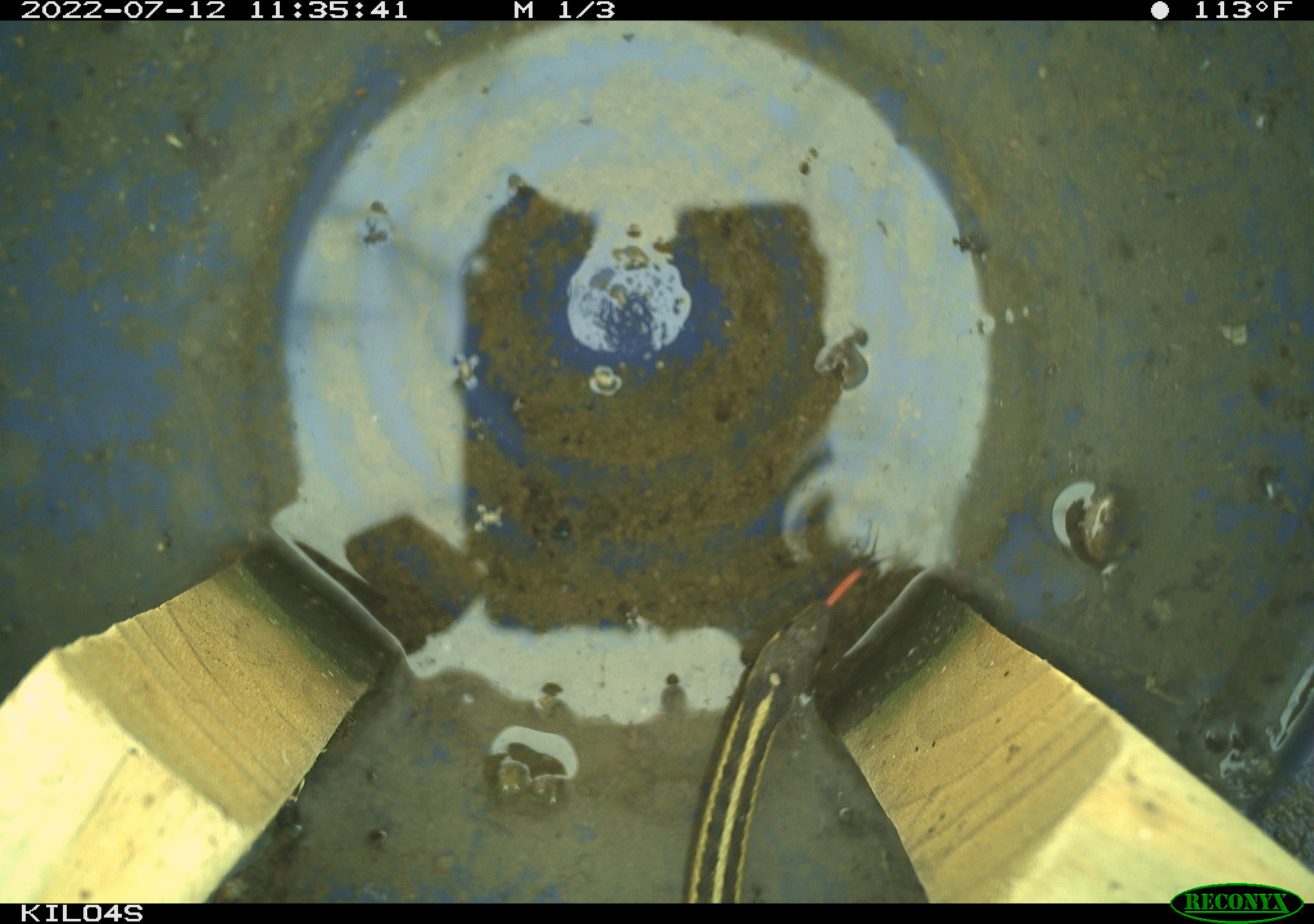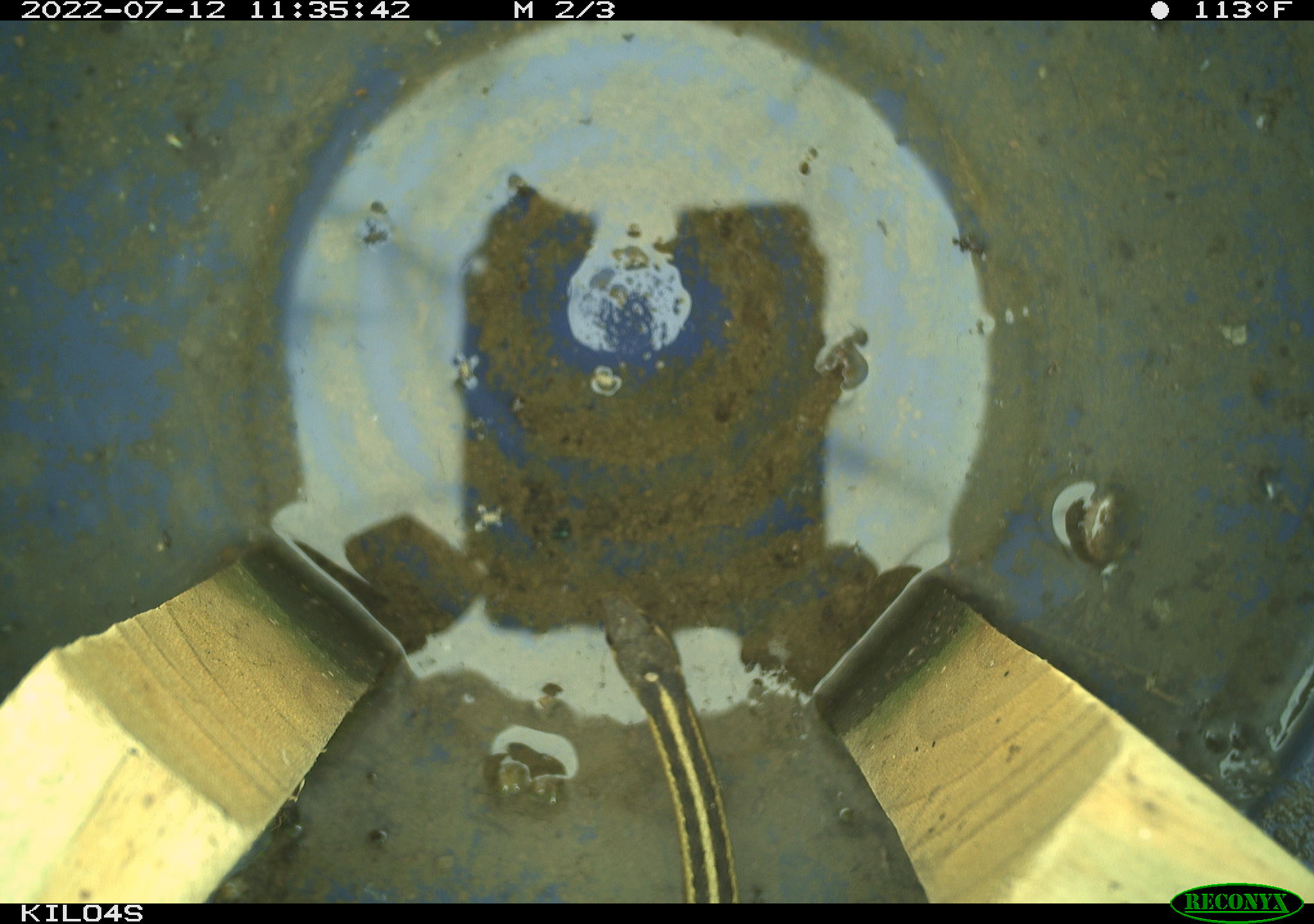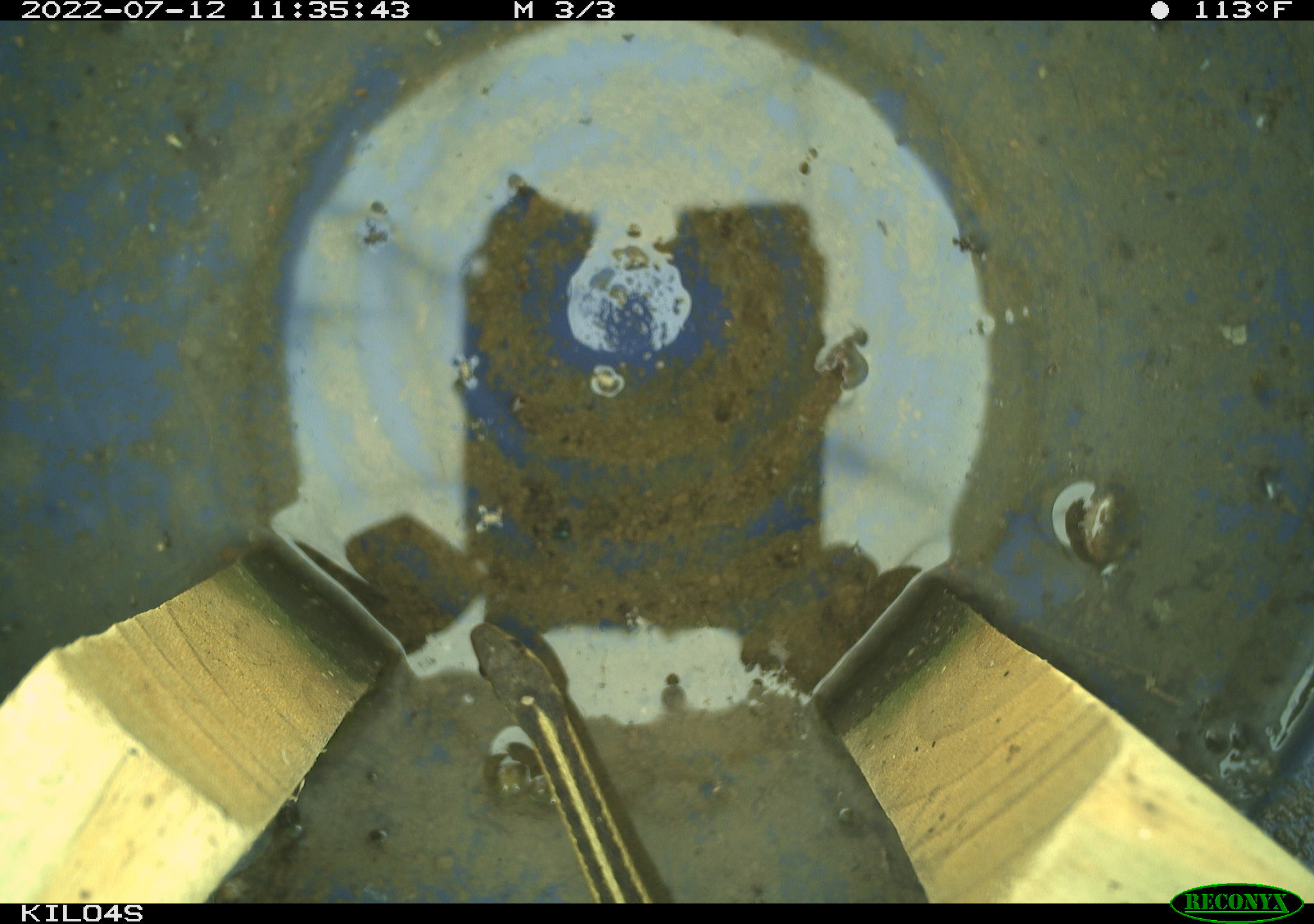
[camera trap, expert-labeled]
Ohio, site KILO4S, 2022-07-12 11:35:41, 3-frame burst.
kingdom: Animalia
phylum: Chordata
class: Reptilia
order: Squamata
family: Colubridae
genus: Thamnophis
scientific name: Thamnophis sirtalis sirtalis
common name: eastern gartersnake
Eastern gartersnake (Thamnophis sirtalis sirtalis).